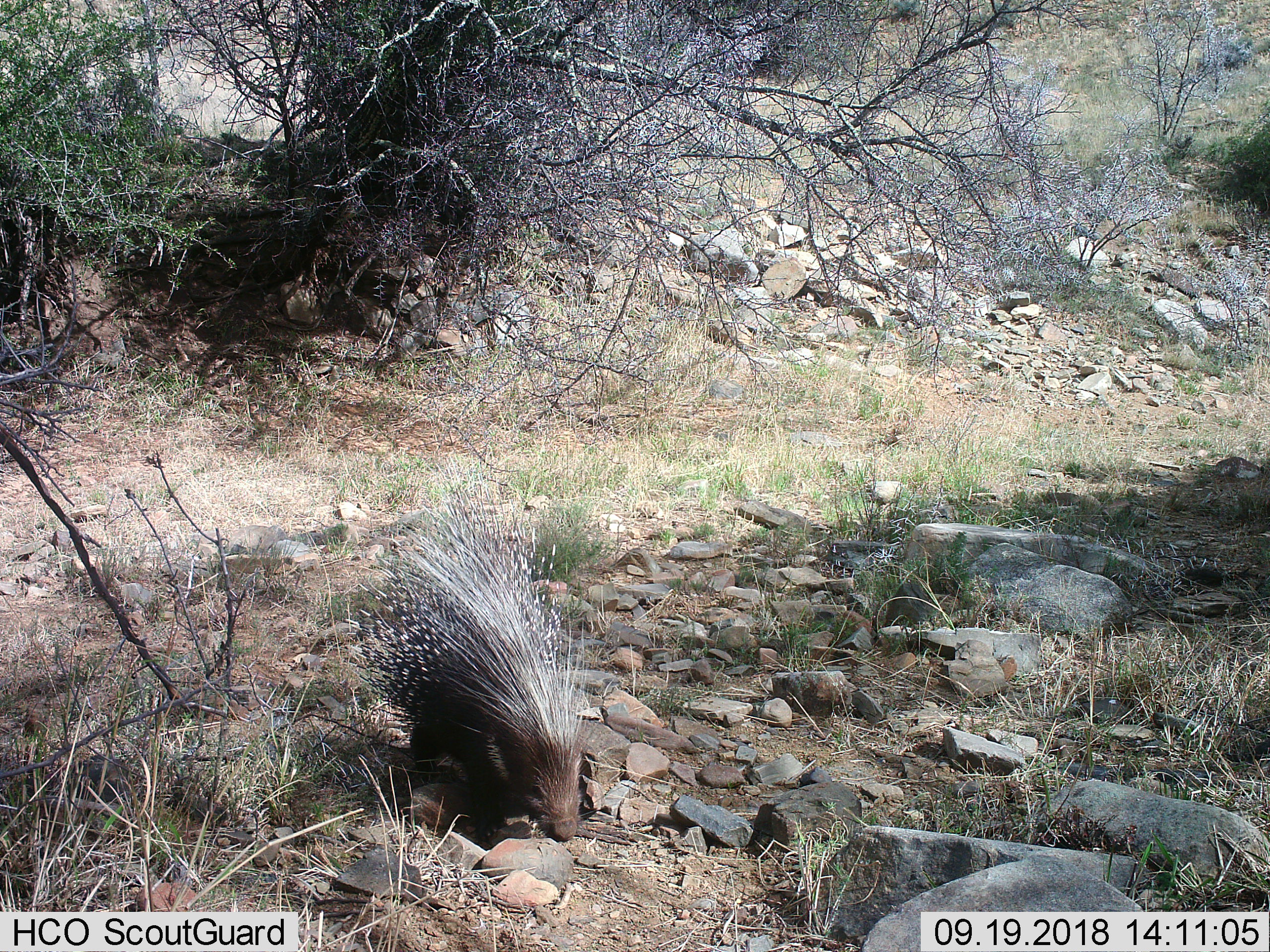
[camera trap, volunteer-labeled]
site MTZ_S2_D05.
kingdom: Animalia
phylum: Chordata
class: Mammalia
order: Rodentia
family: Hystricidae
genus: Hystrix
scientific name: Hystrix cristata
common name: crested porcupine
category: porcupine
Porcupine (crested porcupine) (Hystrix cristata), count 1. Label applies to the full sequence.